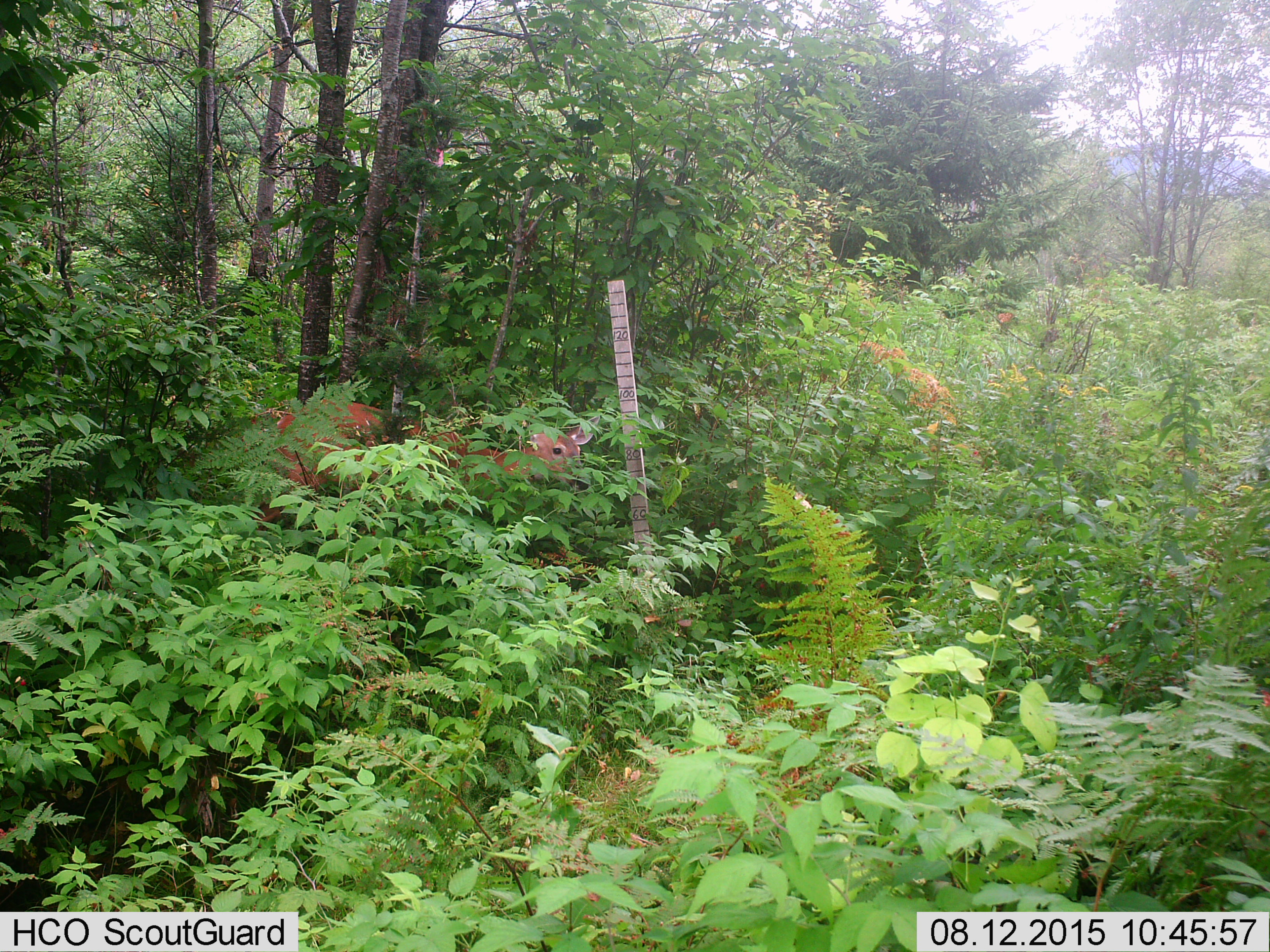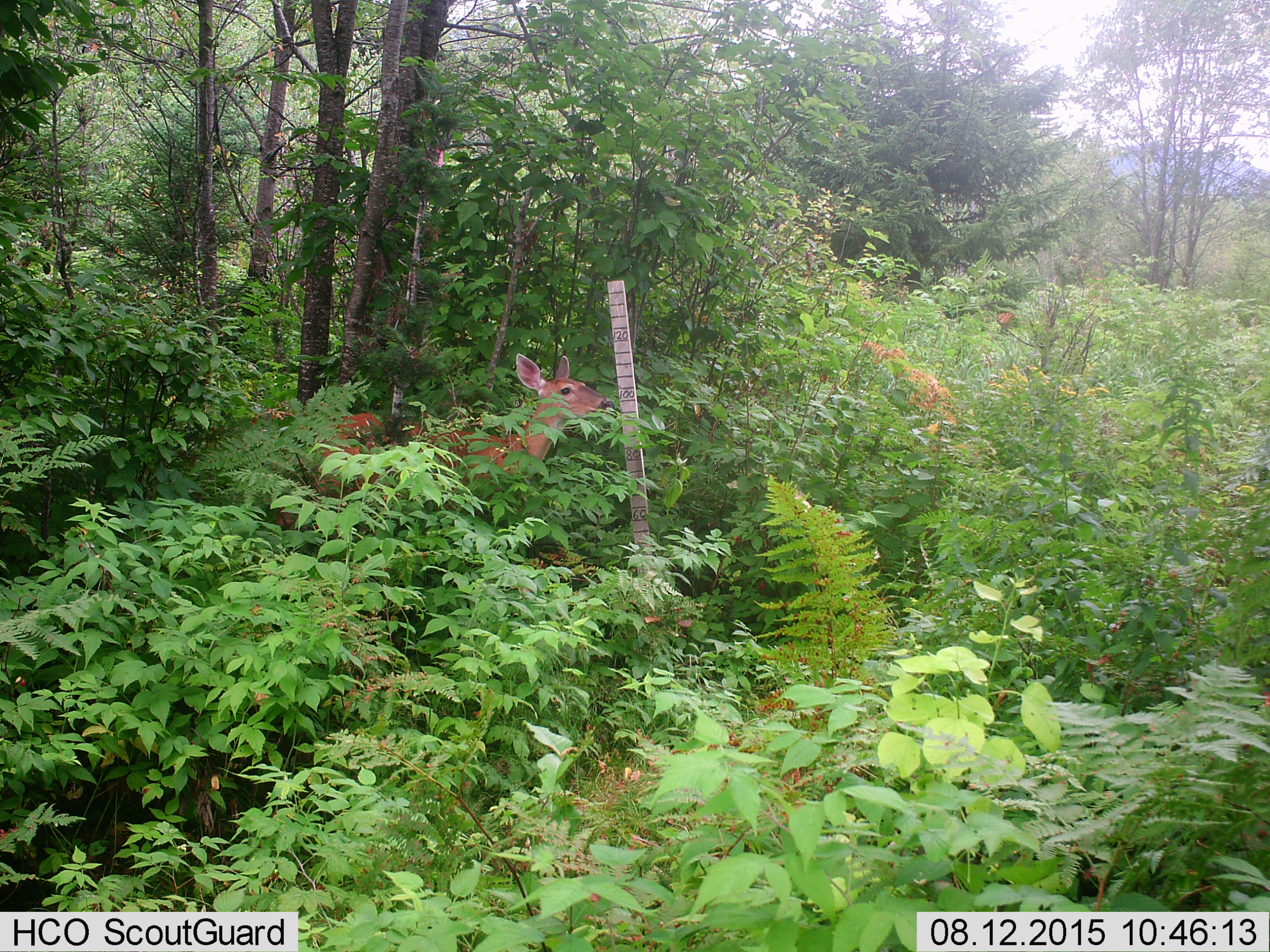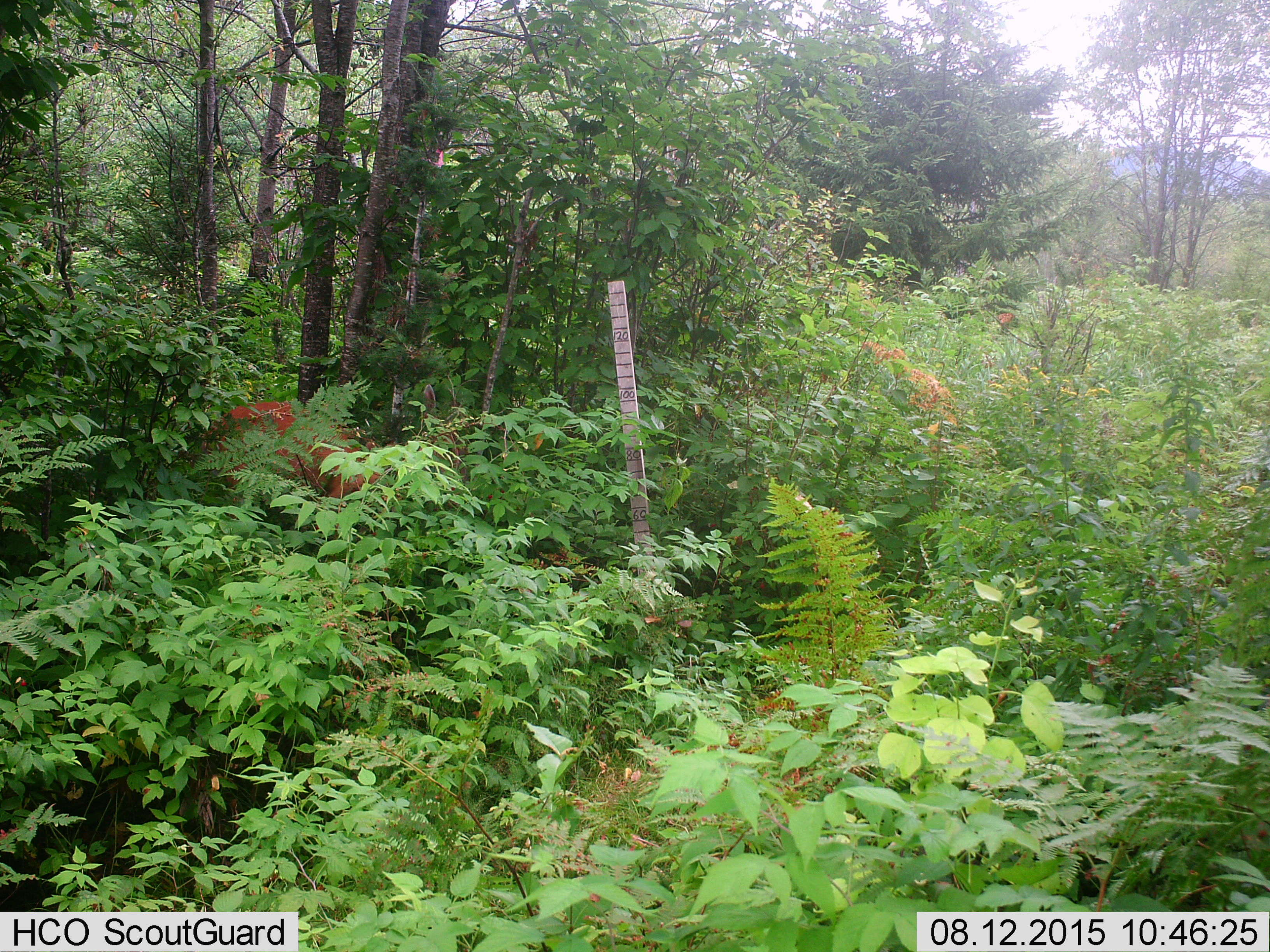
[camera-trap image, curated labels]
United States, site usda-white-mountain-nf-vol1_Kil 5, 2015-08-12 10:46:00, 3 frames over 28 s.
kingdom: Animalia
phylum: Chordata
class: Mammalia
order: Artiodactyla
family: Cervidae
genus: Odocoileus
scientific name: Odocoileus virginianus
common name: white-tailed deer